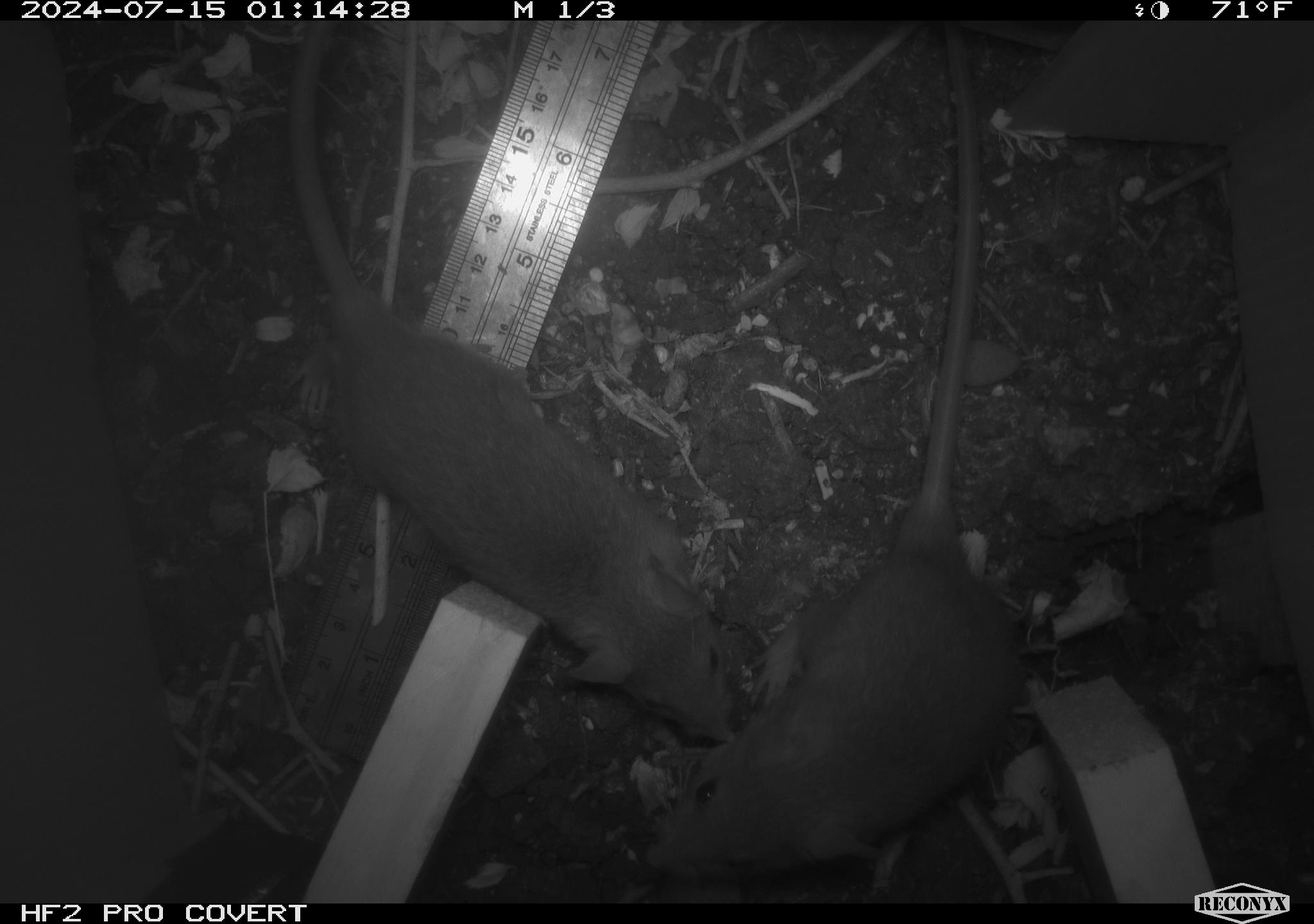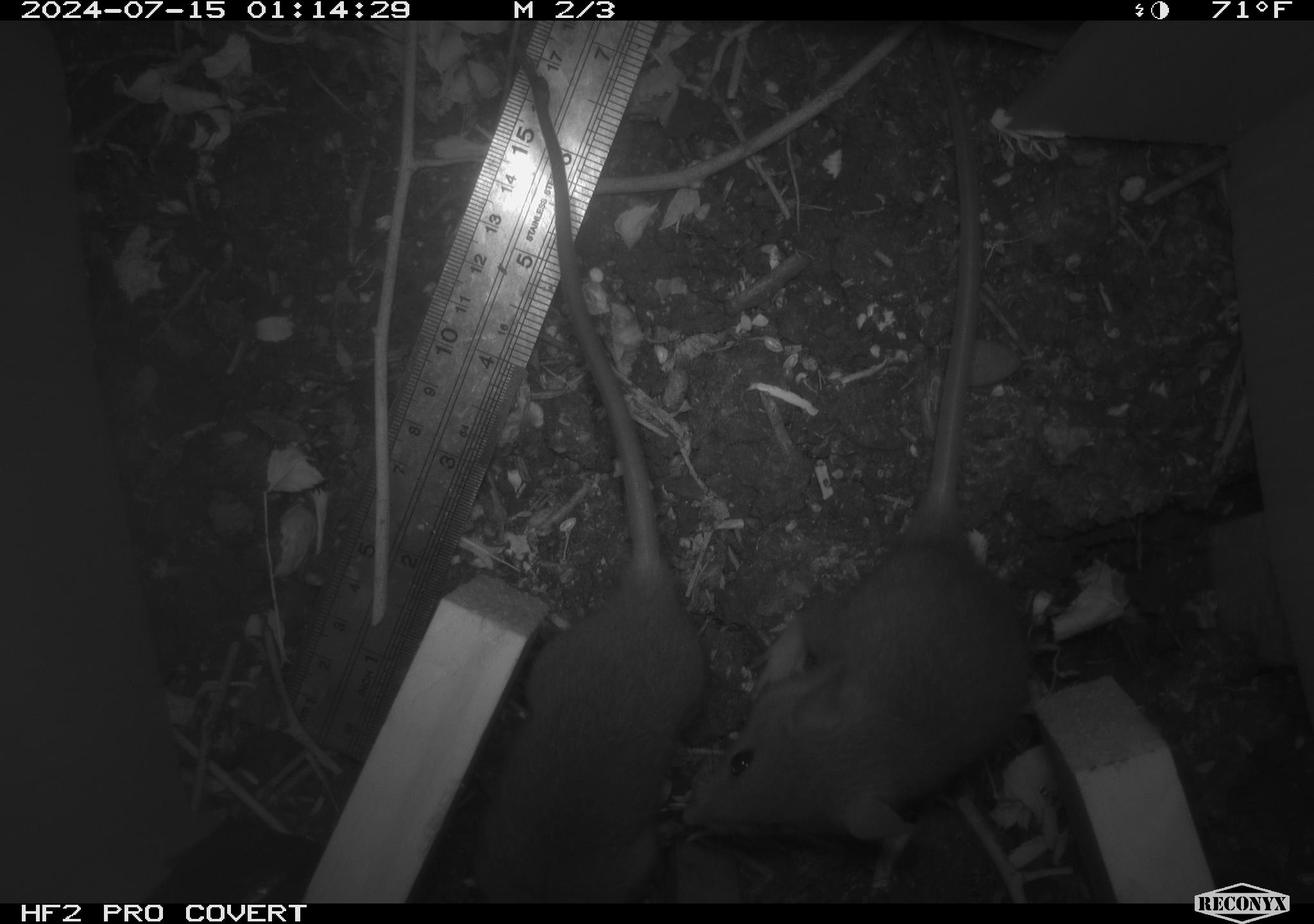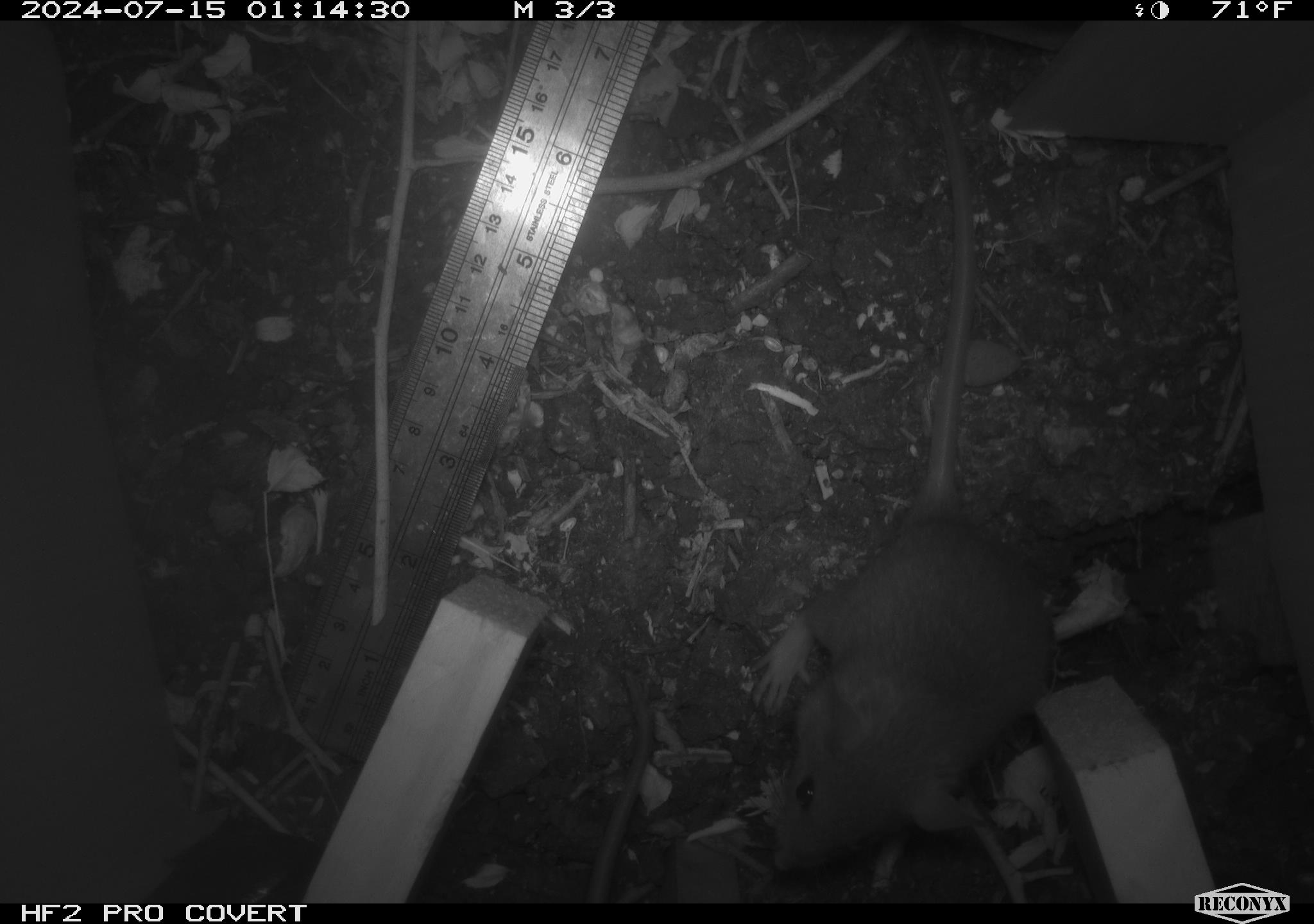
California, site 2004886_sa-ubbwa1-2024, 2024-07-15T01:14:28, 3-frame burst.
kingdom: Animalia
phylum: Chordata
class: Mammalia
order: Rodentia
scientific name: Rodentia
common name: mouse species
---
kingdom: Animalia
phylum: Chordata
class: Mammalia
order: Rodentia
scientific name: Rodentia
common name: woodrat or rat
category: woodrat or rat species